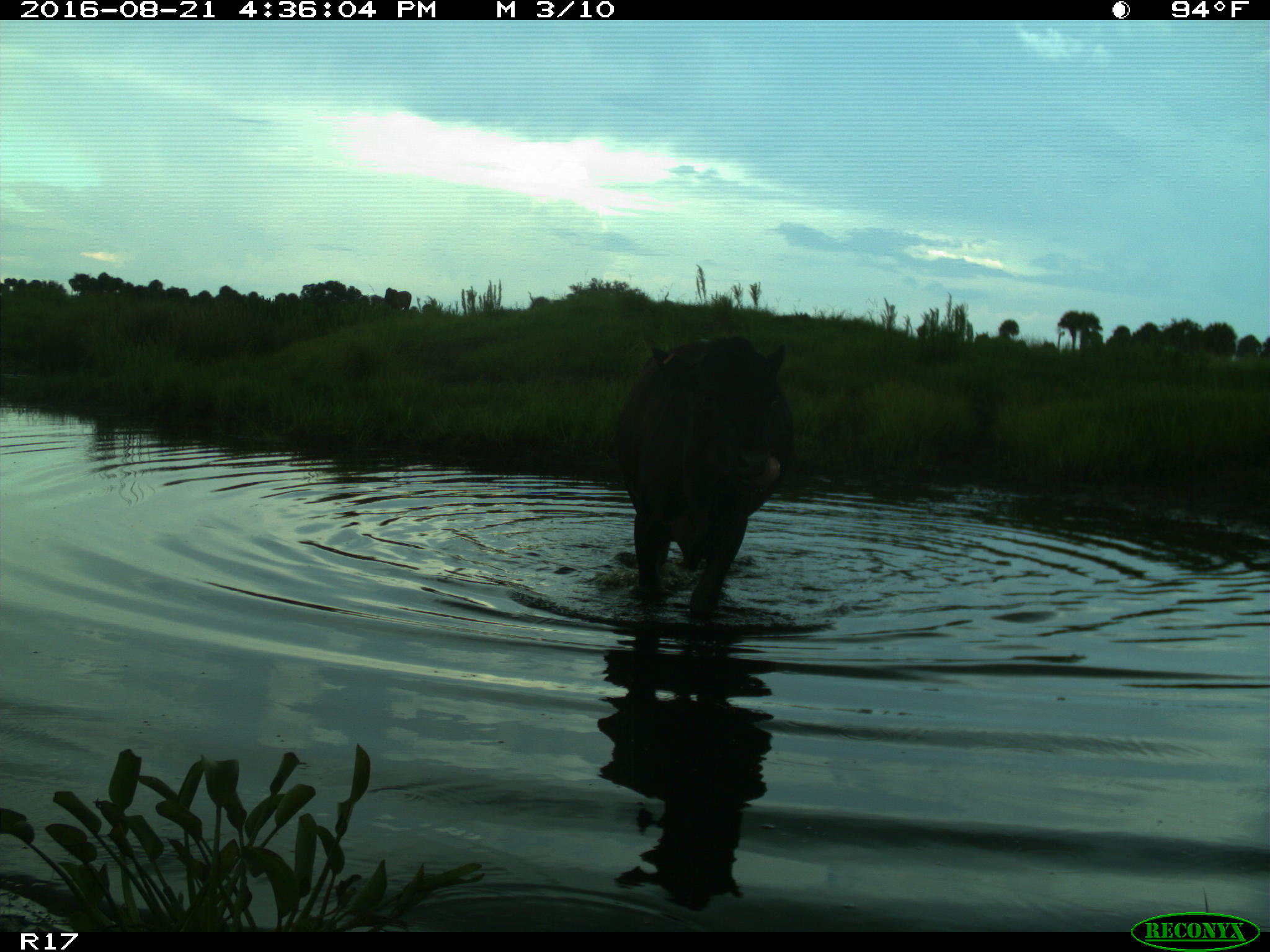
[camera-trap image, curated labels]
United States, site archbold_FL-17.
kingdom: Animalia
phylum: Chordata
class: Mammalia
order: Artiodactyla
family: Bovidae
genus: Bos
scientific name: Bos taurus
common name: domestic cow